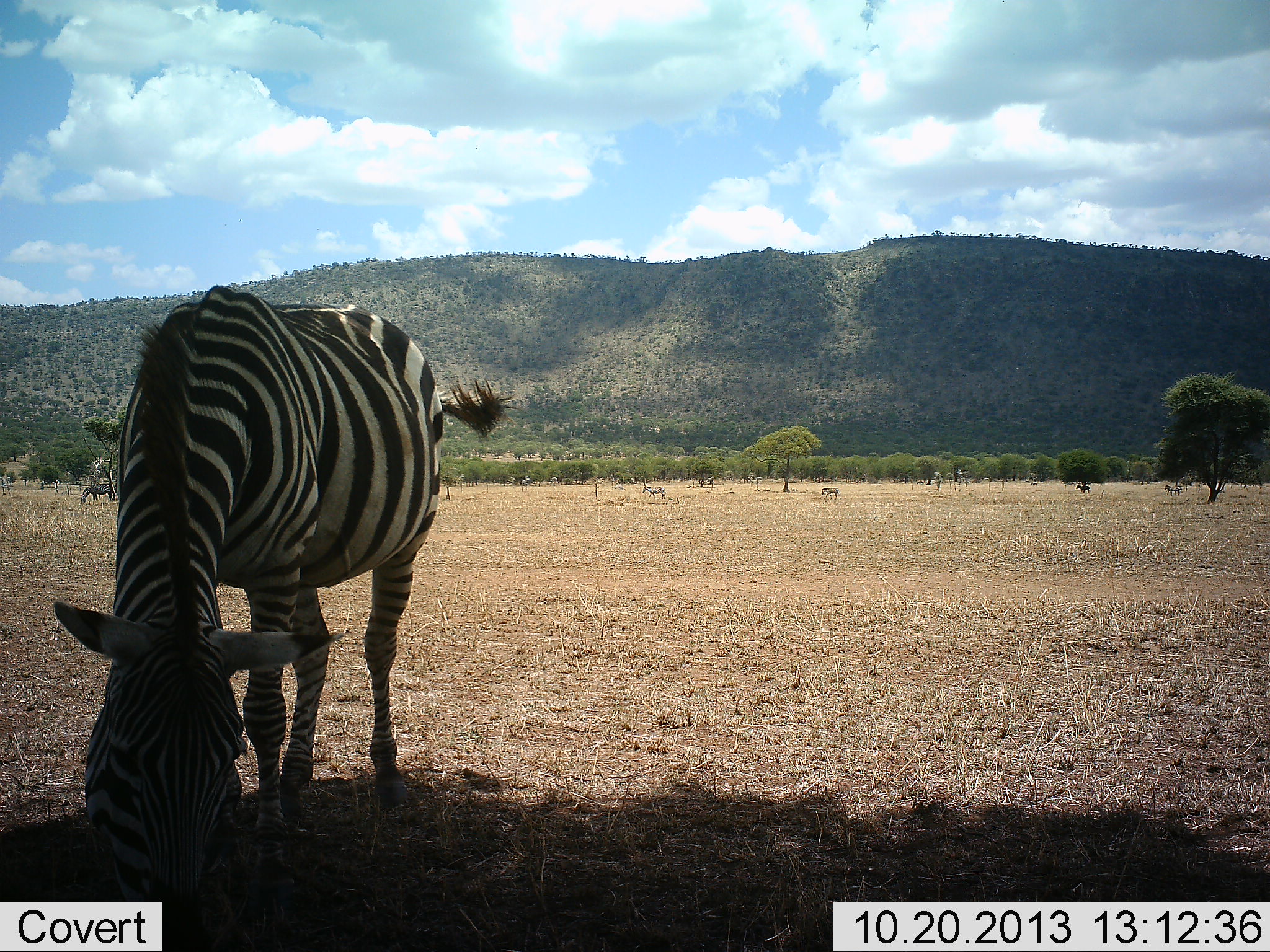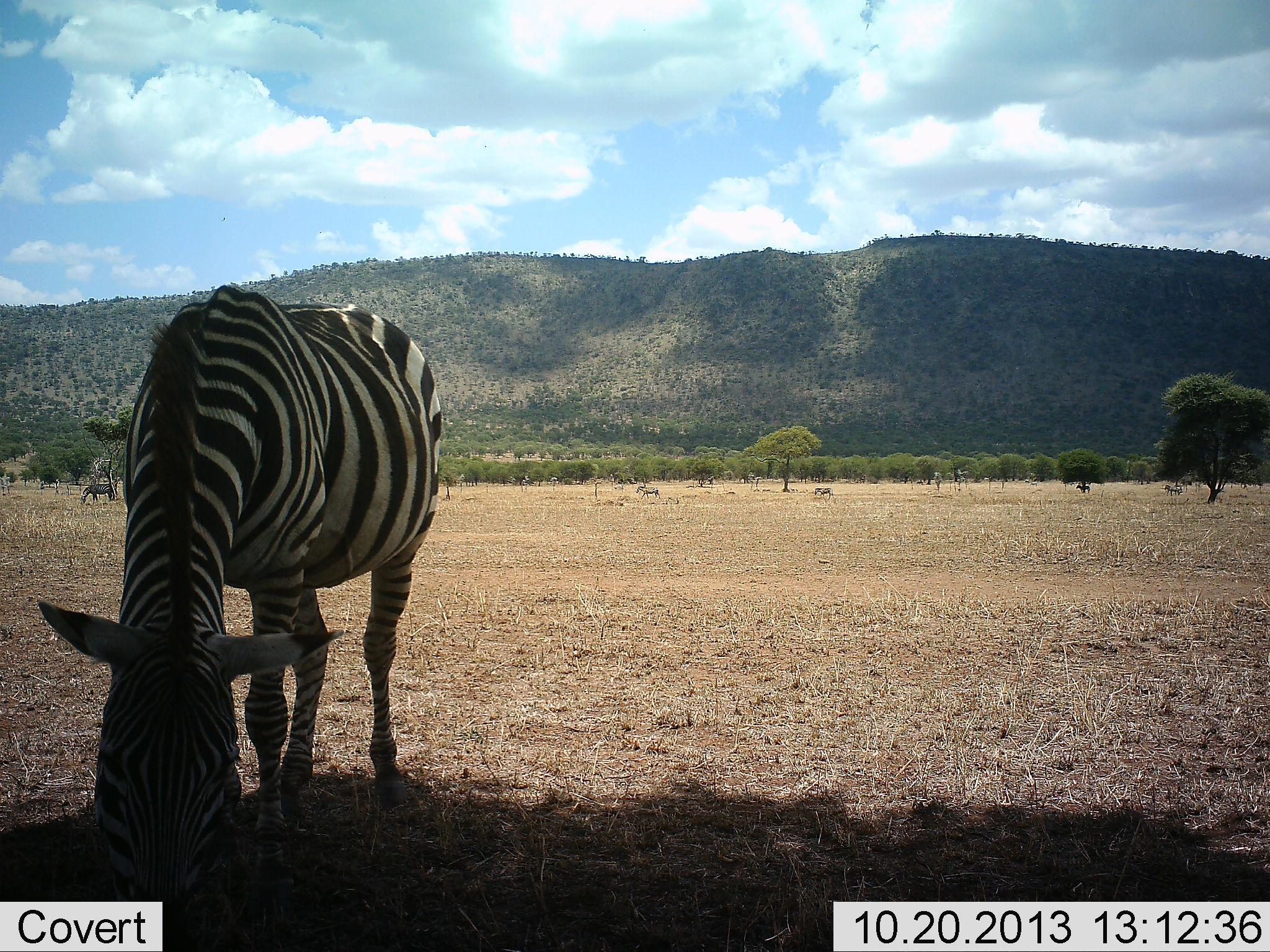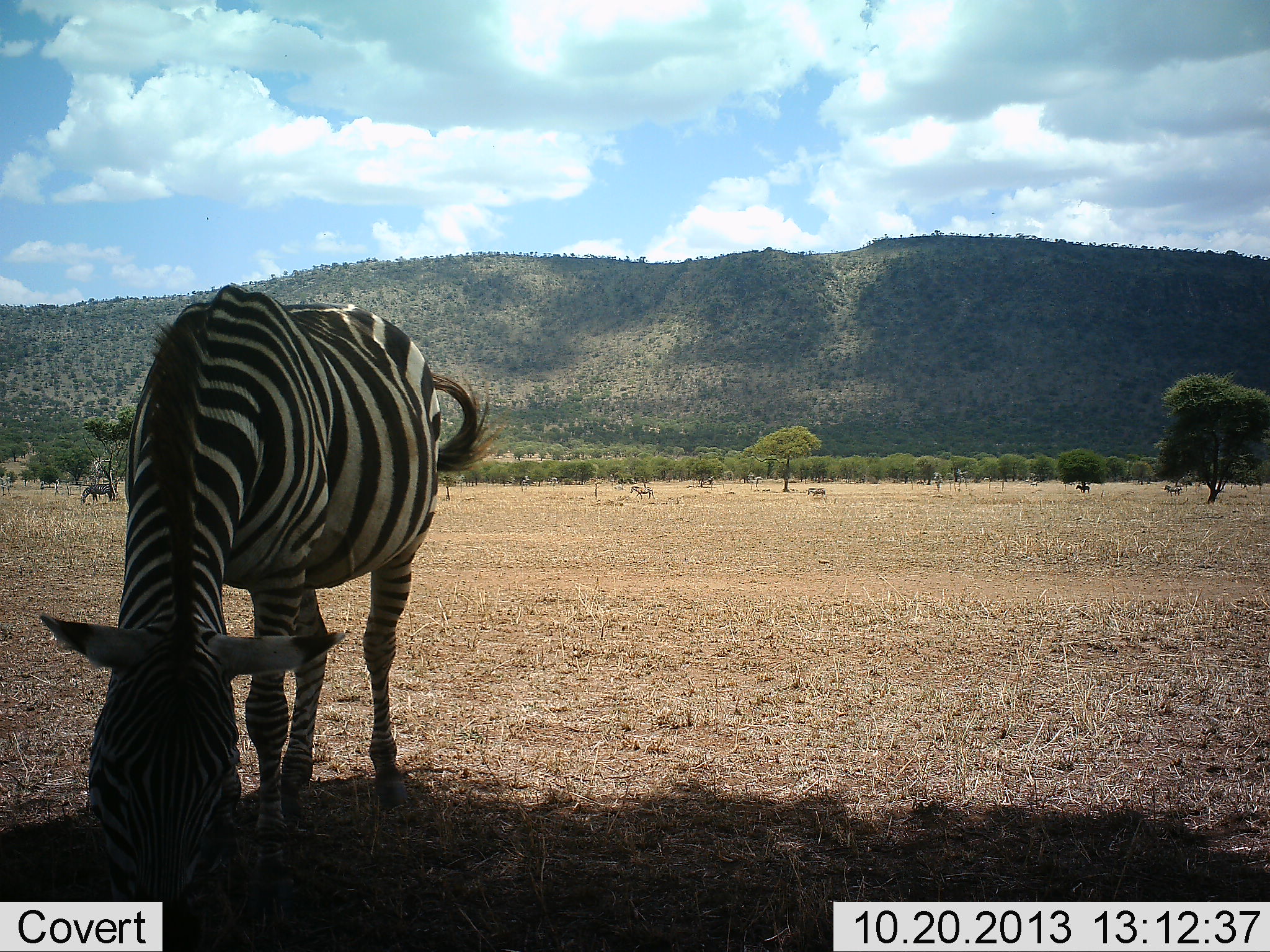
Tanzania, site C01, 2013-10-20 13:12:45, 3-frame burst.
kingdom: Animalia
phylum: Chordata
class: Mammalia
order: Perissodactyla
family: Equidae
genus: Equus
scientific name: Equus quagga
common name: plains zebra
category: zebra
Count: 4.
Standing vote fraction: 50%.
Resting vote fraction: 0%.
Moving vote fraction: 60%.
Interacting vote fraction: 0%.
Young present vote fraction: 0%.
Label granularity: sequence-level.